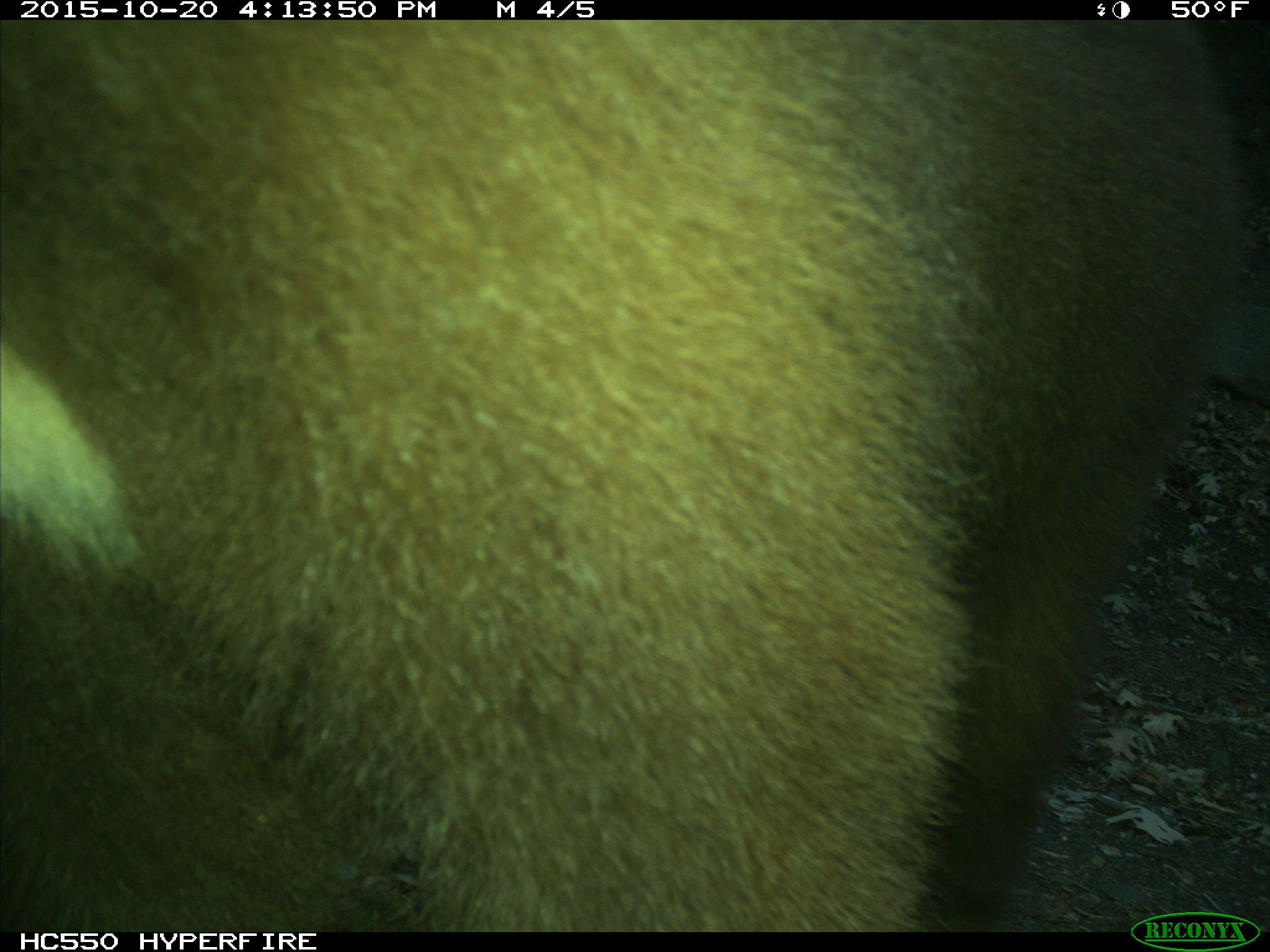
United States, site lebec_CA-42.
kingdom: Animalia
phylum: Chordata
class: Mammalia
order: Carnivora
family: Ursidae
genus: Ursus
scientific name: Ursus americanus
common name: american black bear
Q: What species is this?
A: Ursus americanus (american black bear).